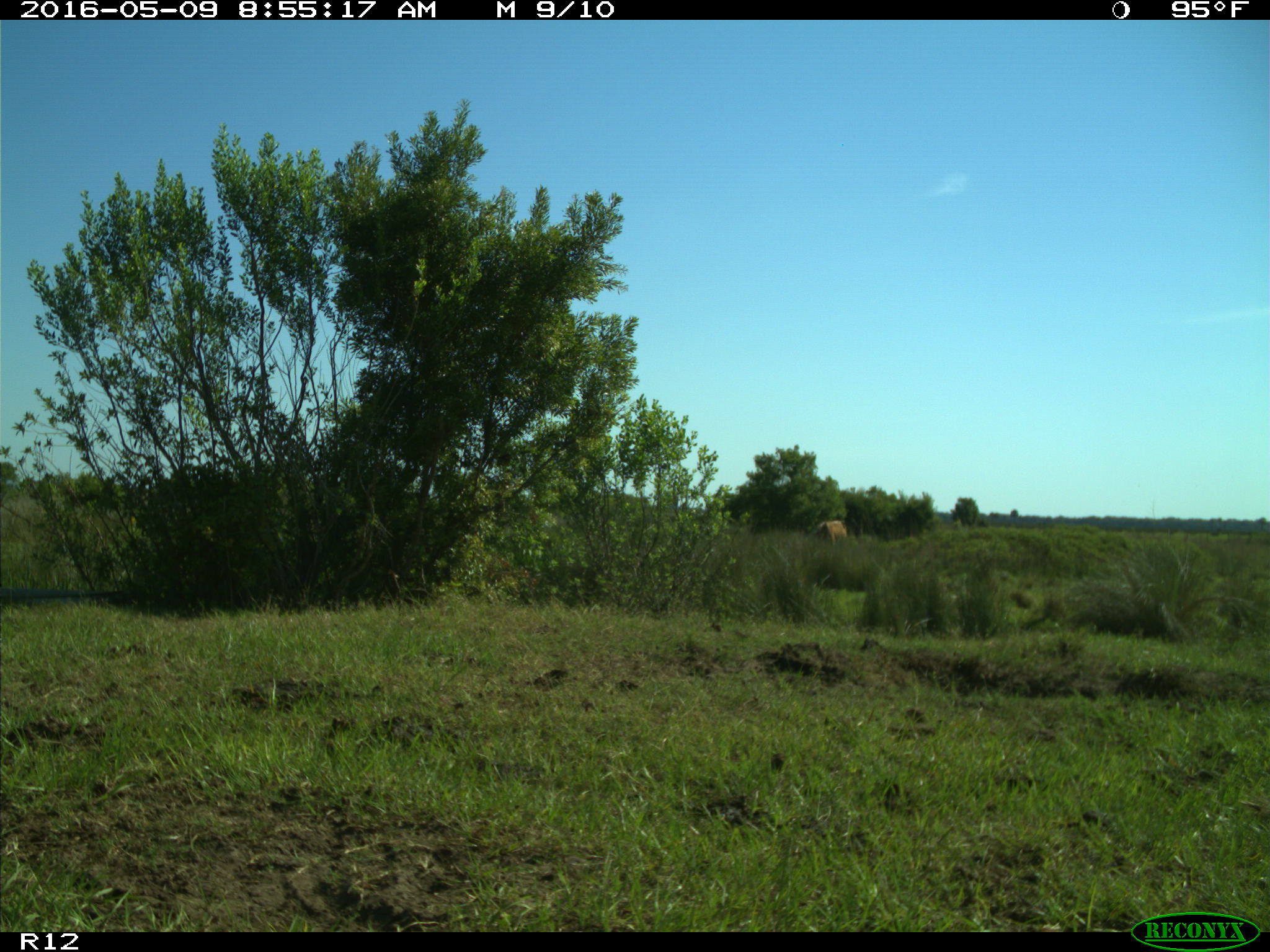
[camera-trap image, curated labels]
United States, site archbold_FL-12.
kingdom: Animalia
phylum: Chordata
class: Mammalia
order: Artiodactyla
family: Bovidae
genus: Bos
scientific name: Bos taurus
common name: domestic cow